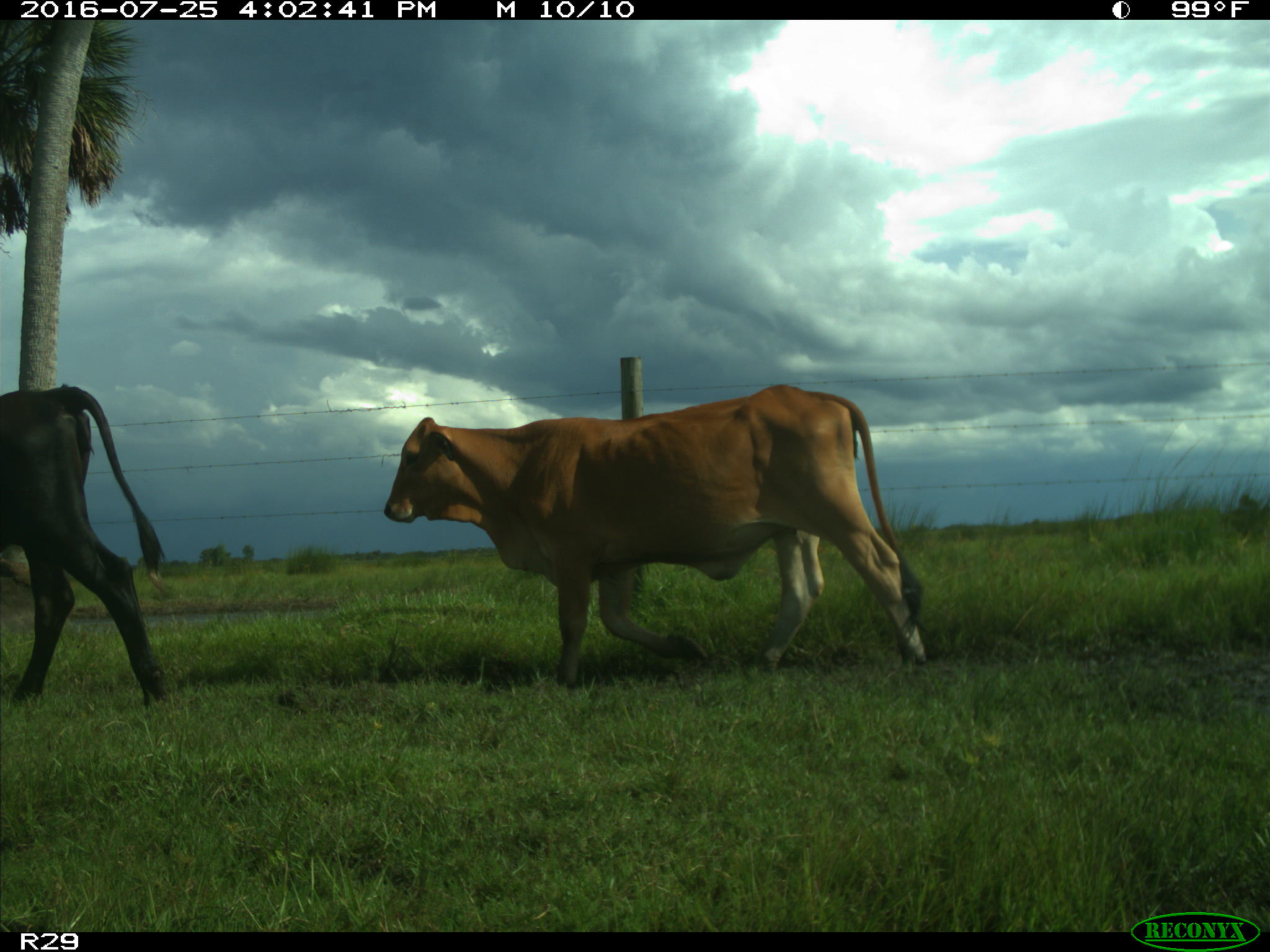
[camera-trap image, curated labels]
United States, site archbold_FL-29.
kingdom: Animalia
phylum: Chordata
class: Mammalia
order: Artiodactyla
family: Bovidae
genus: Bos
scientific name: Bos taurus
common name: domestic cow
Bos taurus (domestic cow).